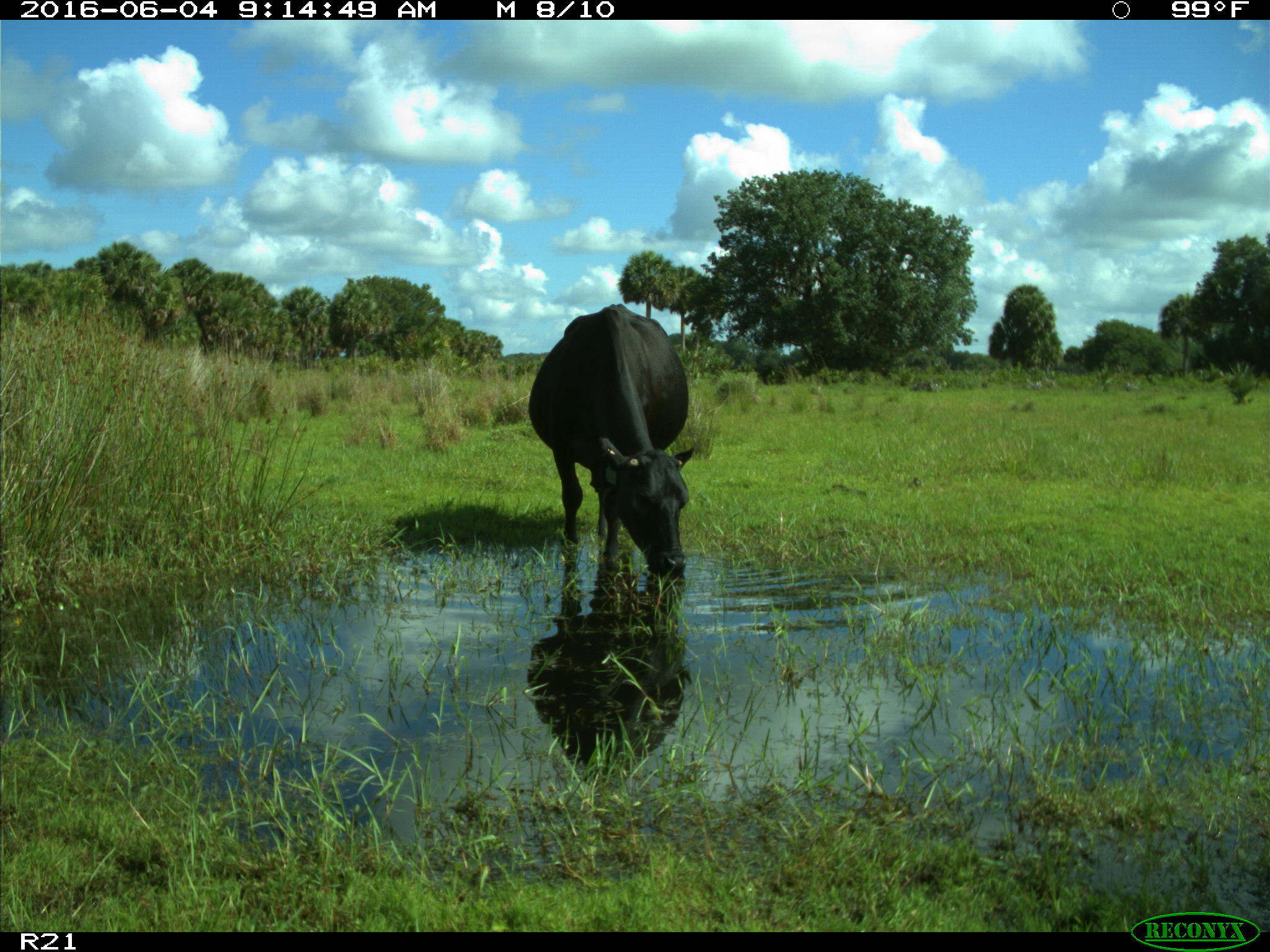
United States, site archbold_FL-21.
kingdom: Animalia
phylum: Chordata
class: Mammalia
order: Artiodactyla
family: Bovidae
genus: Bos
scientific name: Bos taurus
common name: domestic cow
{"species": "Bos taurus (domestic cow)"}